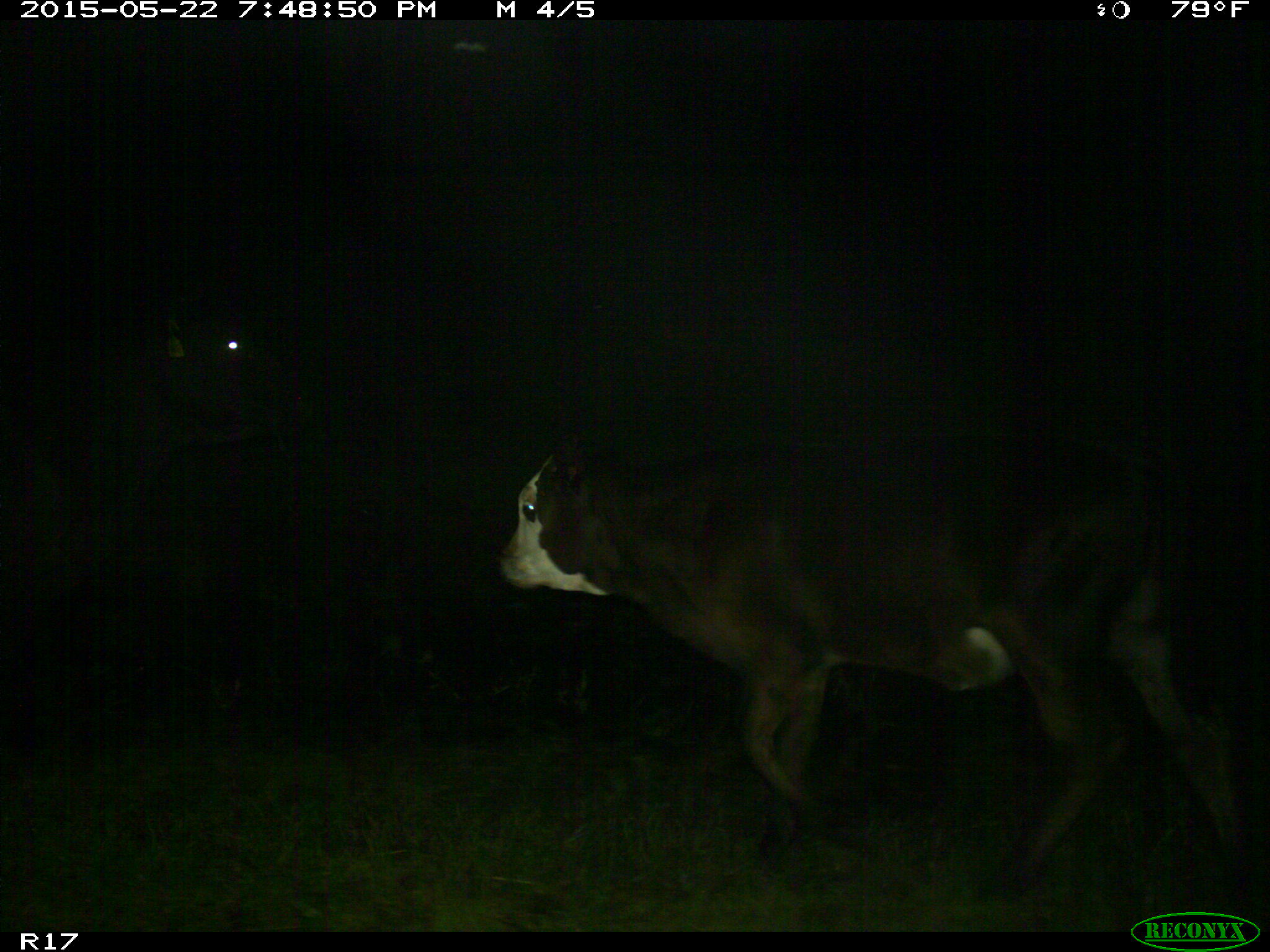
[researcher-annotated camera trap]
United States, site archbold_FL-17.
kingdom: Animalia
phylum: Chordata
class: Mammalia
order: Artiodactyla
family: Bovidae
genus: Bos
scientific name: Bos taurus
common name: domestic cow